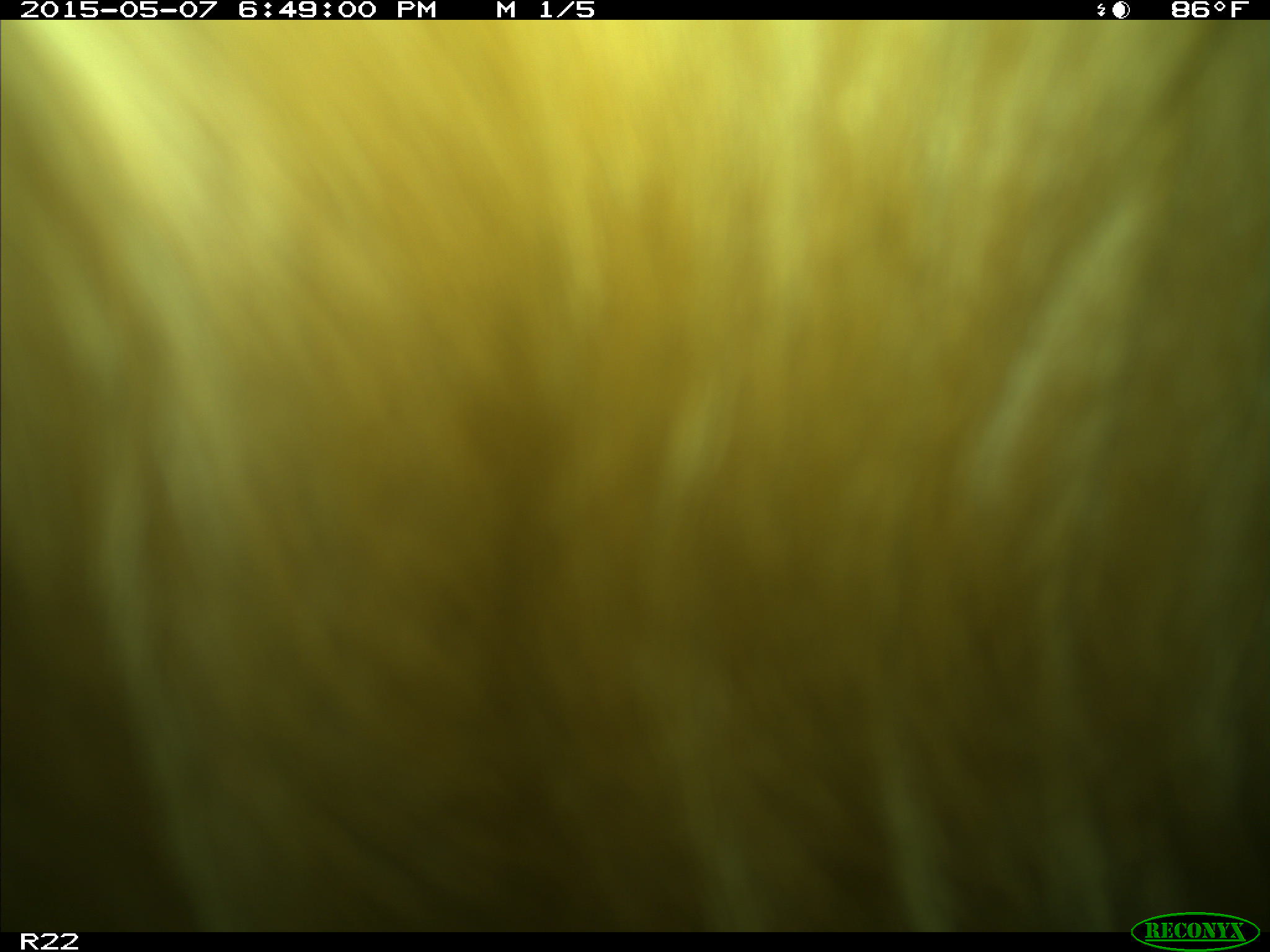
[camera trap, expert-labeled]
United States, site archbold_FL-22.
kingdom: Animalia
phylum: Chordata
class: Mammalia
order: Artiodactyla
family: Bovidae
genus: Bos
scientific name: Bos taurus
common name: domestic cow